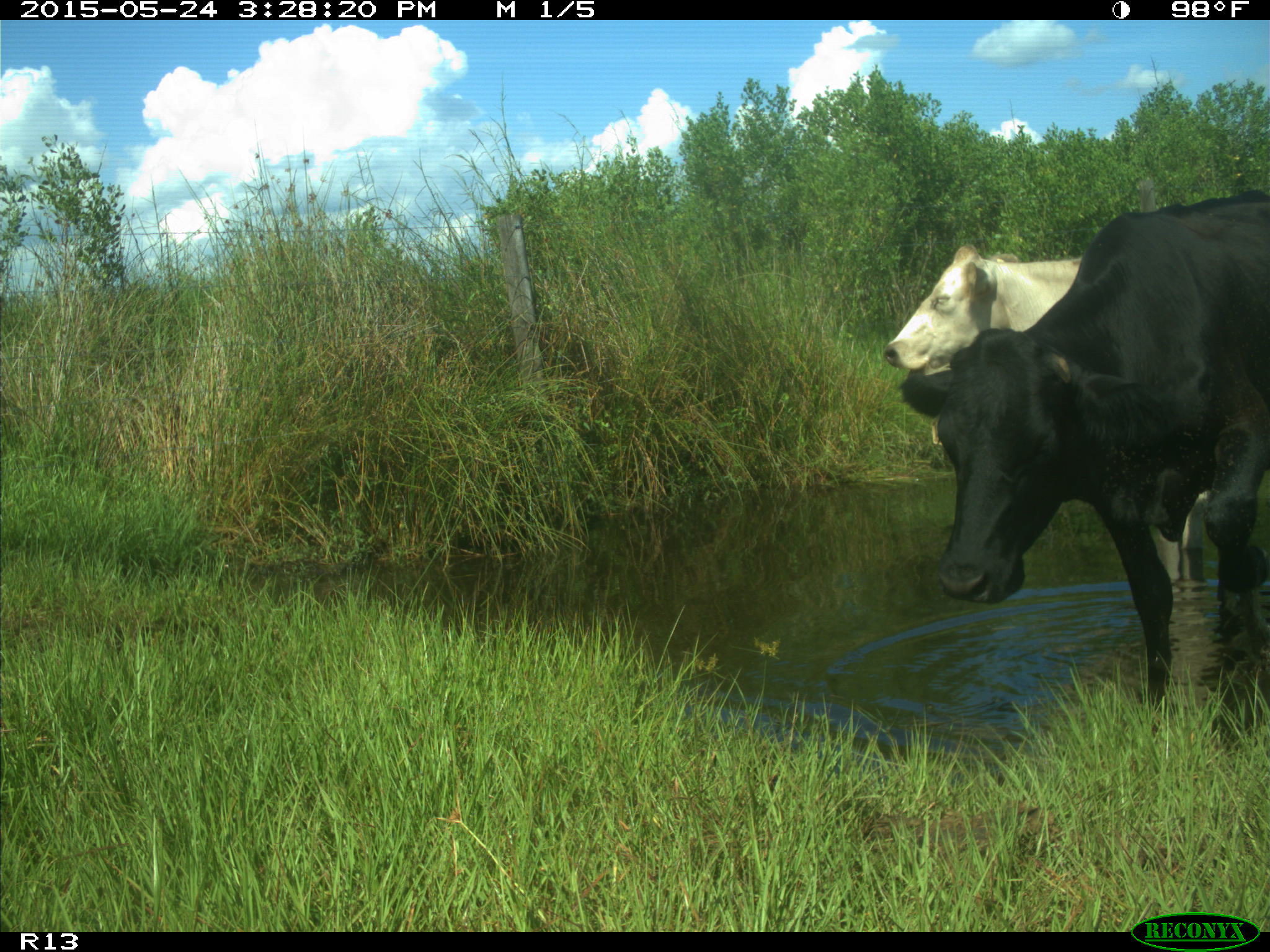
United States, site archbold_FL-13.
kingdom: Animalia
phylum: Chordata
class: Mammalia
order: Artiodactyla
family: Bovidae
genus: Bos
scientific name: Bos taurus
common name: domestic cow